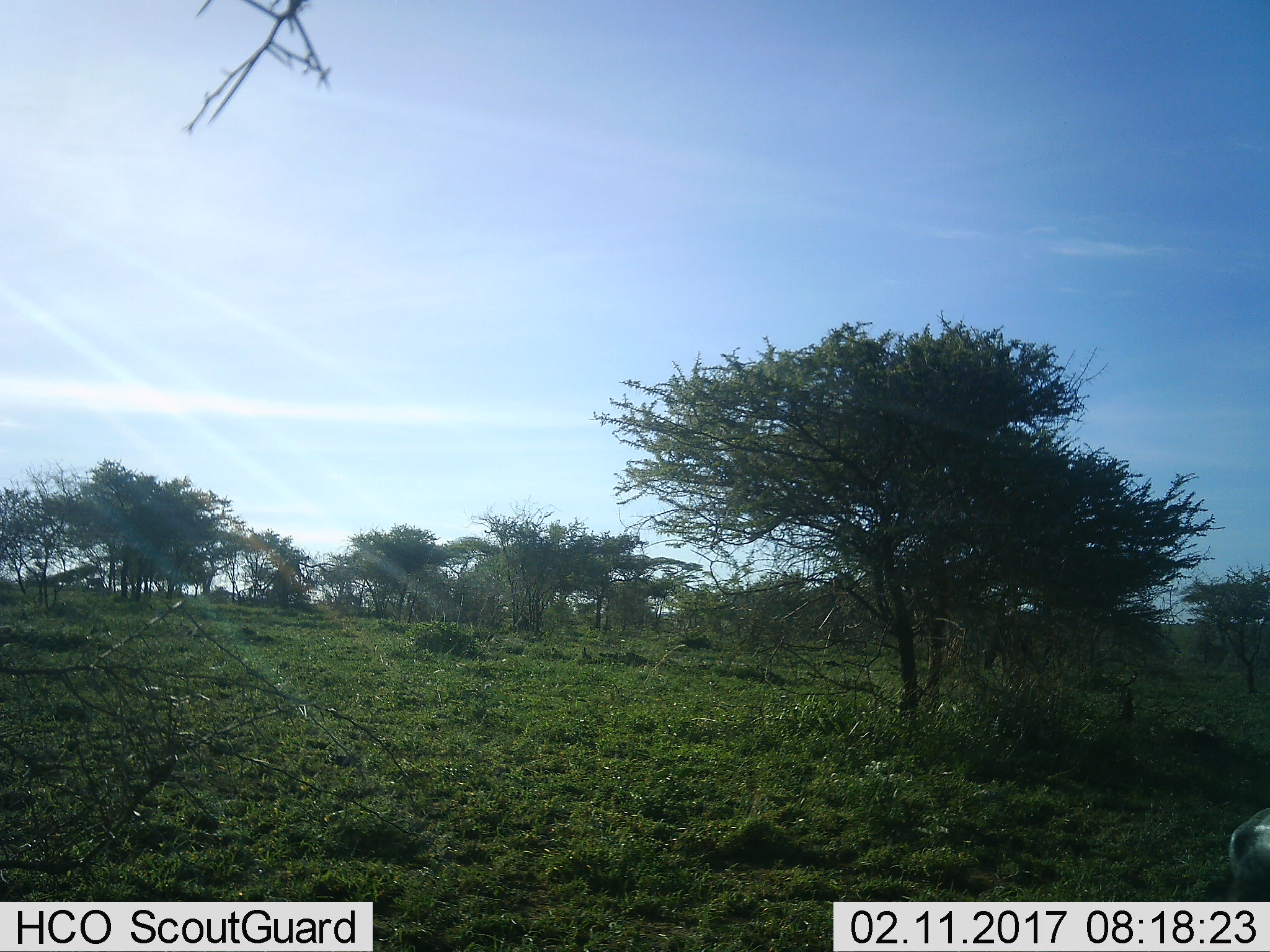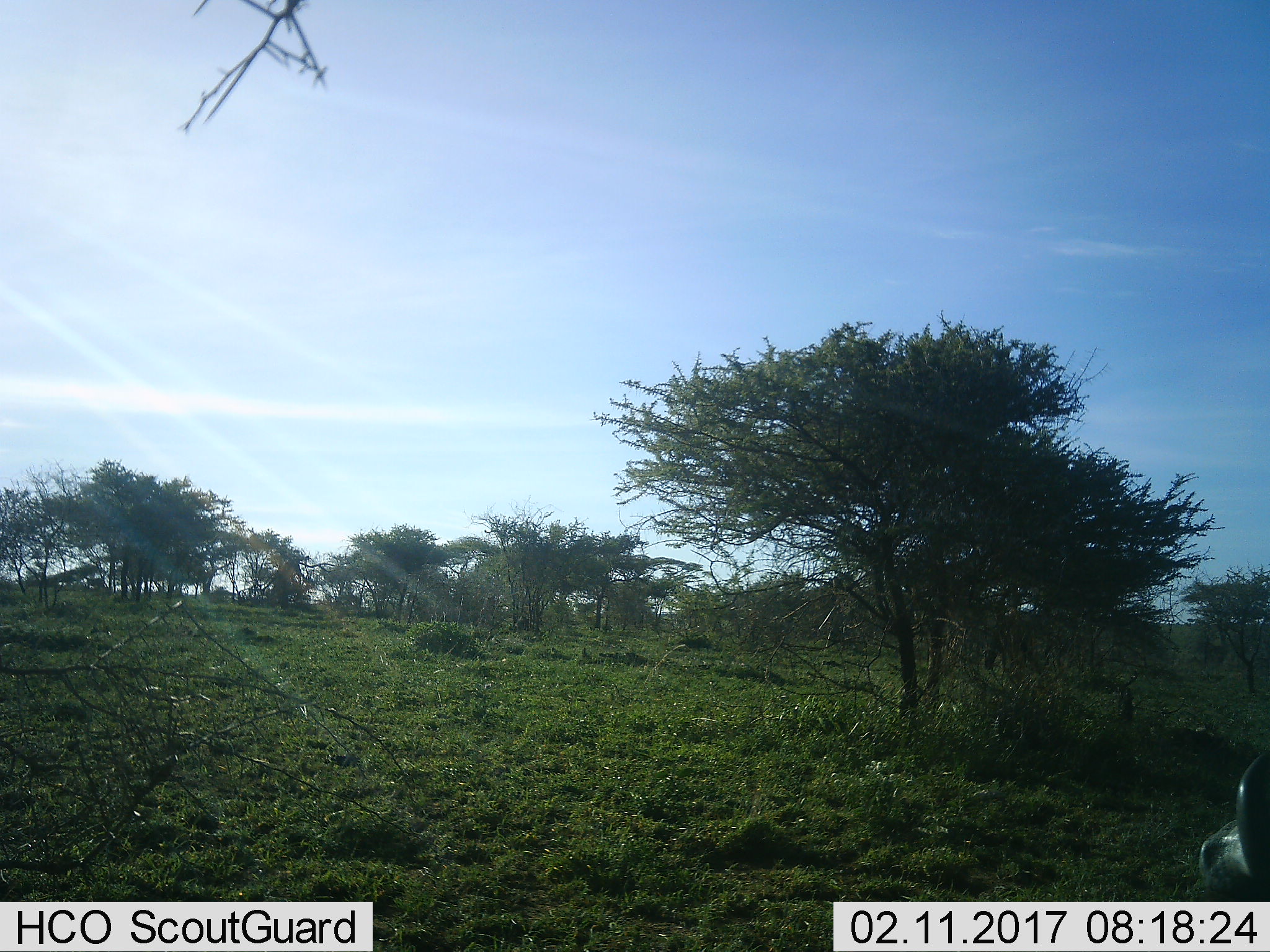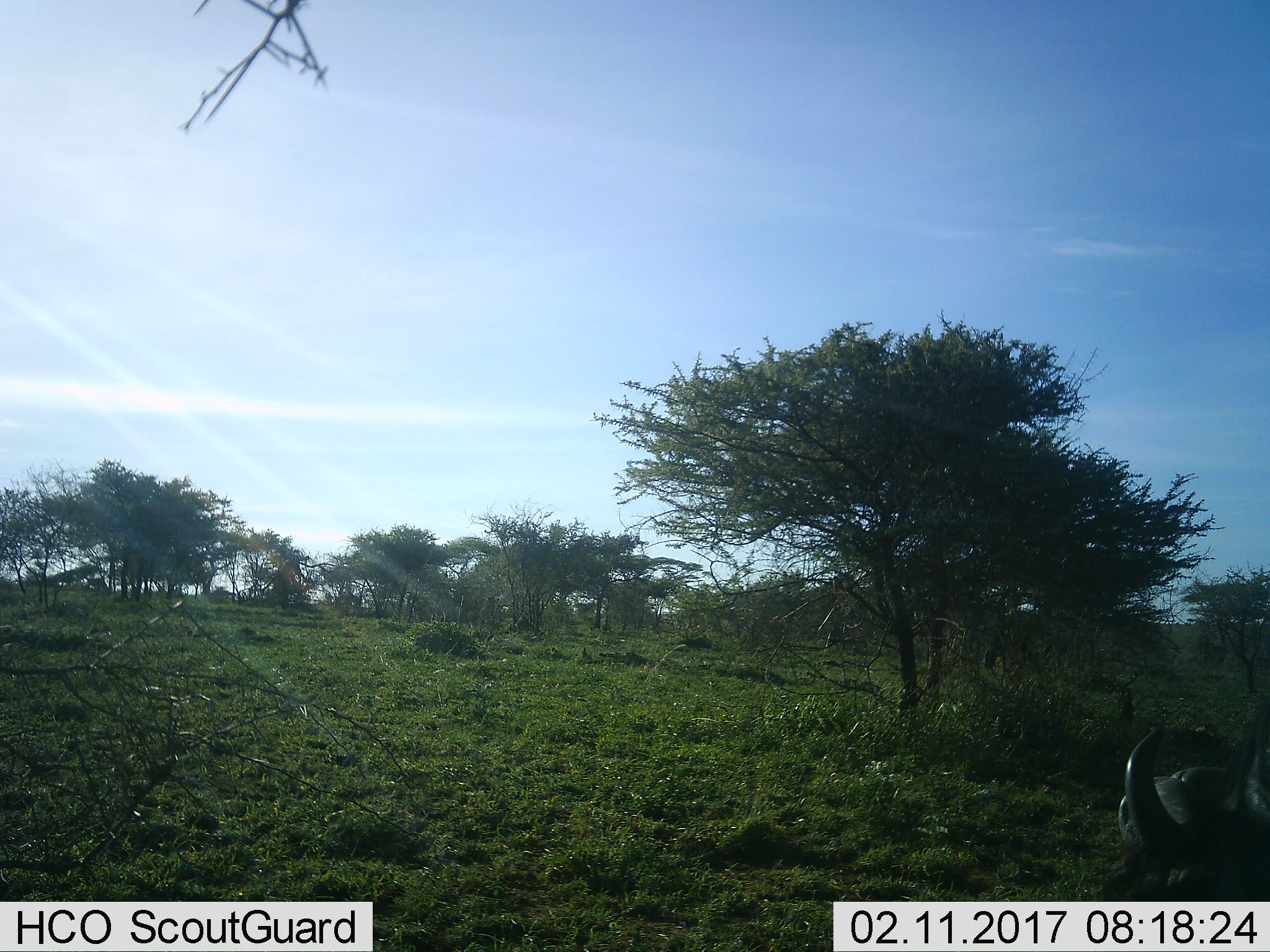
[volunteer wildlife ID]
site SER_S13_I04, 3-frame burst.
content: unidentified animal